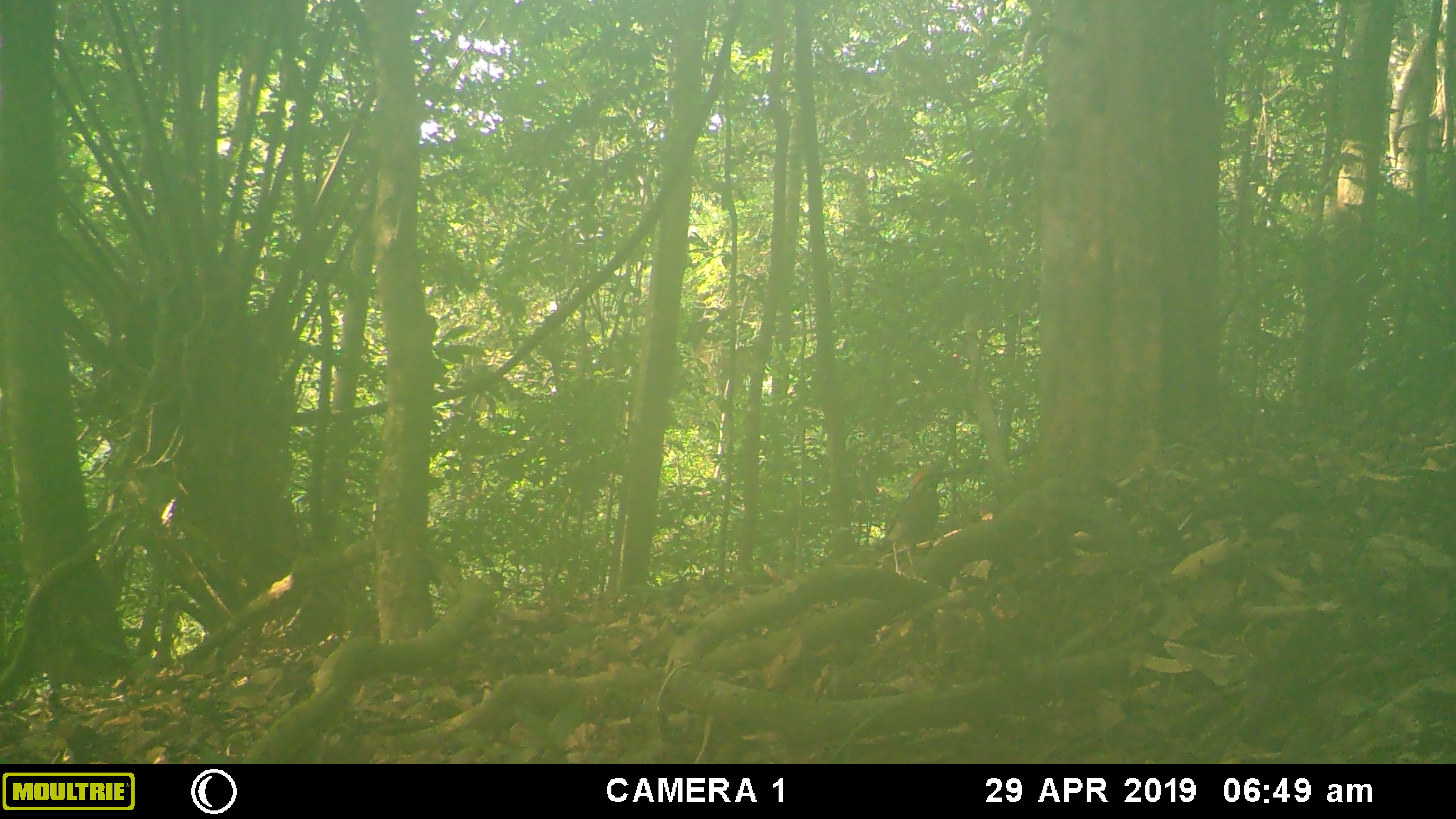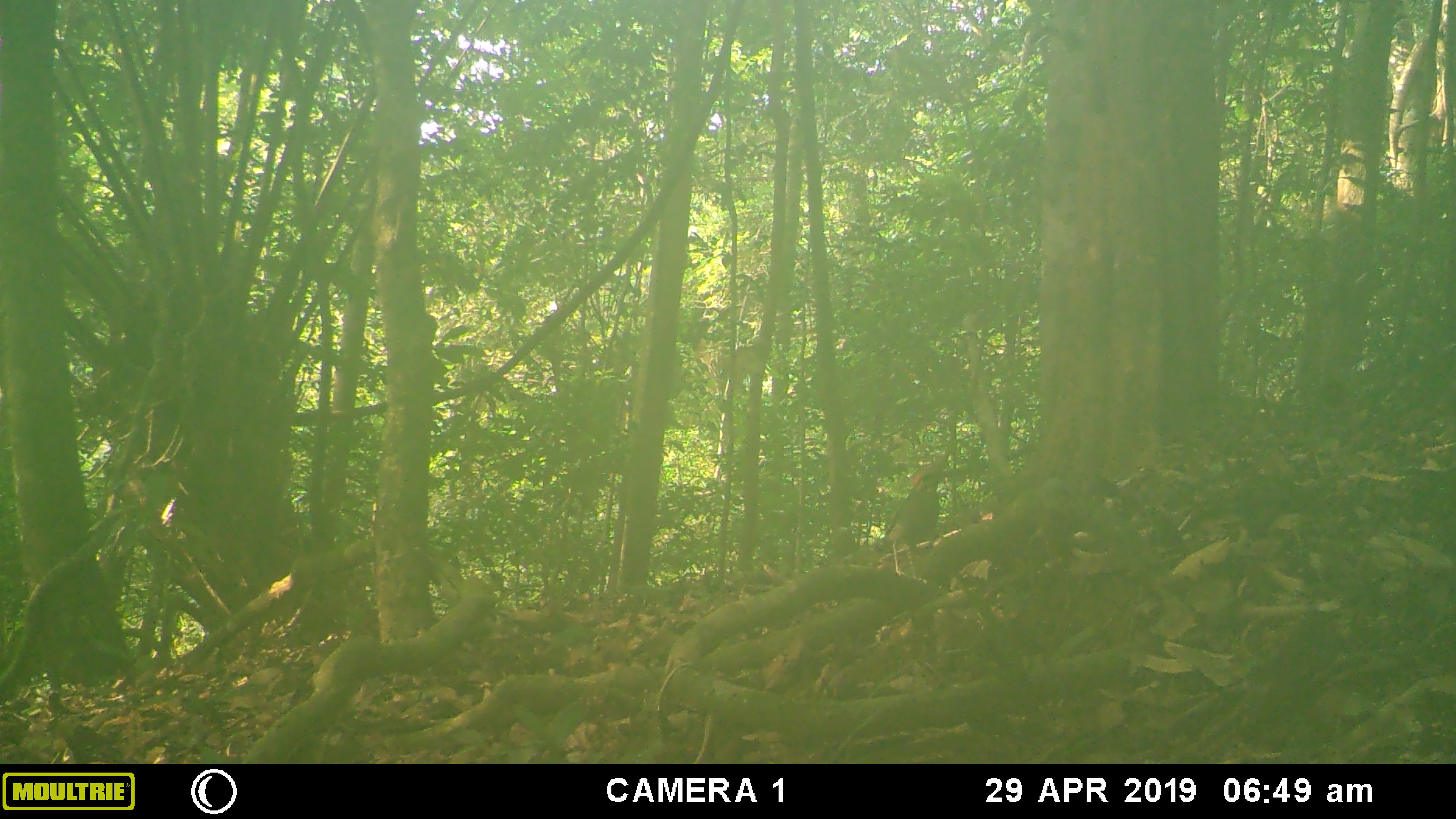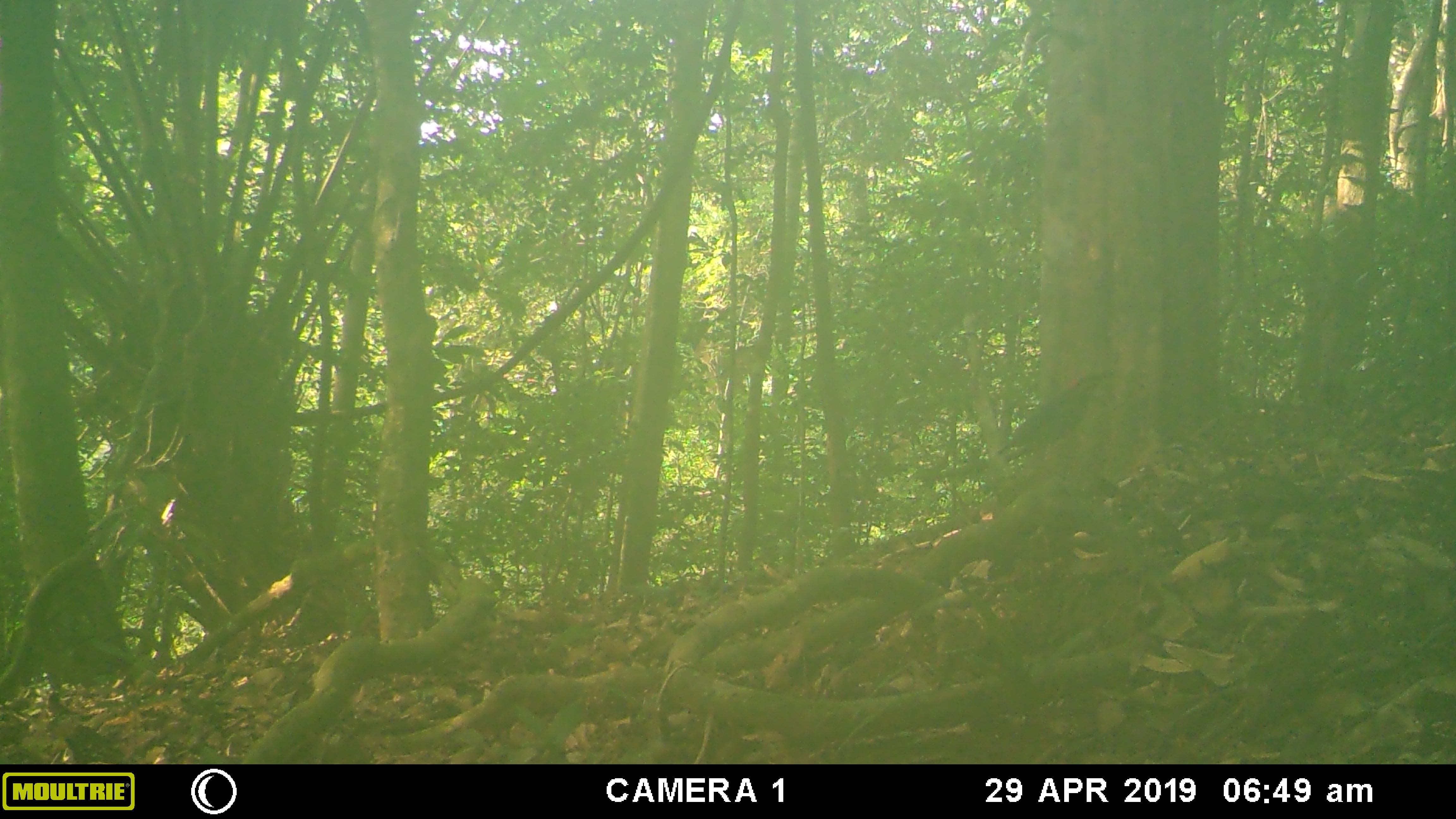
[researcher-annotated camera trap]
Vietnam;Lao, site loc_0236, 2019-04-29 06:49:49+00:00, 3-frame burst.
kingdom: Animalia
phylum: Chordata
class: Aves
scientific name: Aves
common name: bird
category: unidentified bird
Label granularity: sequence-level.